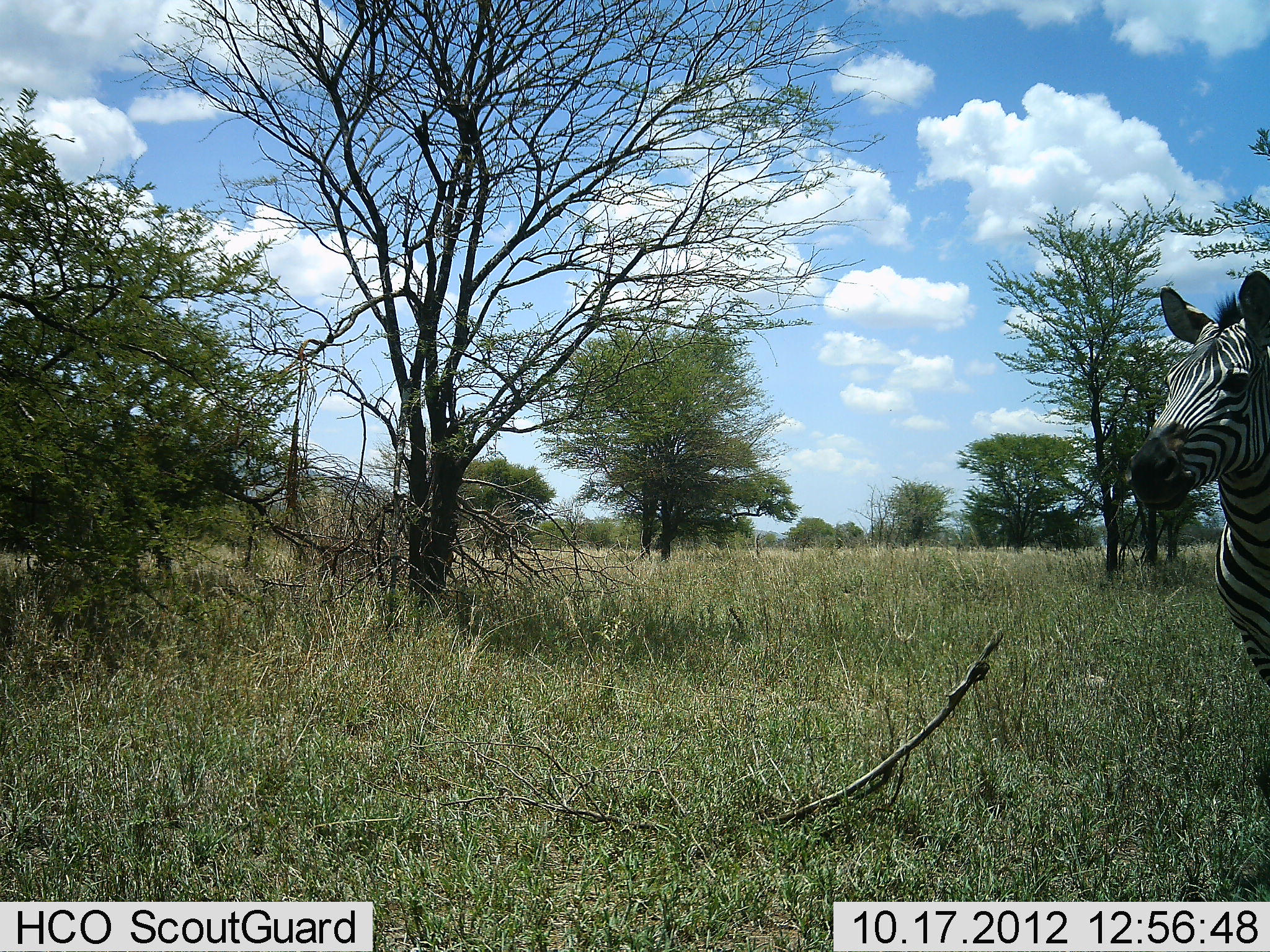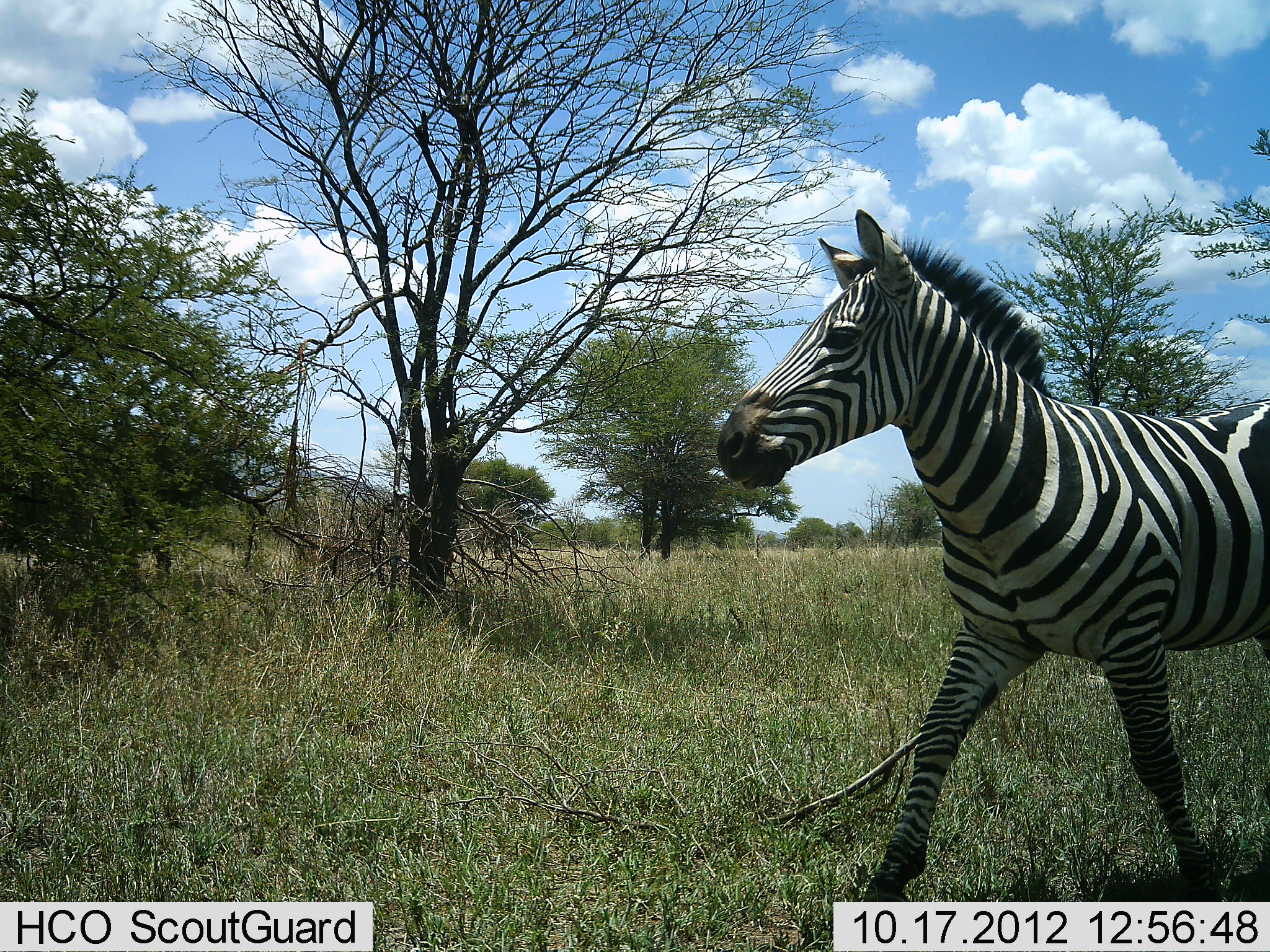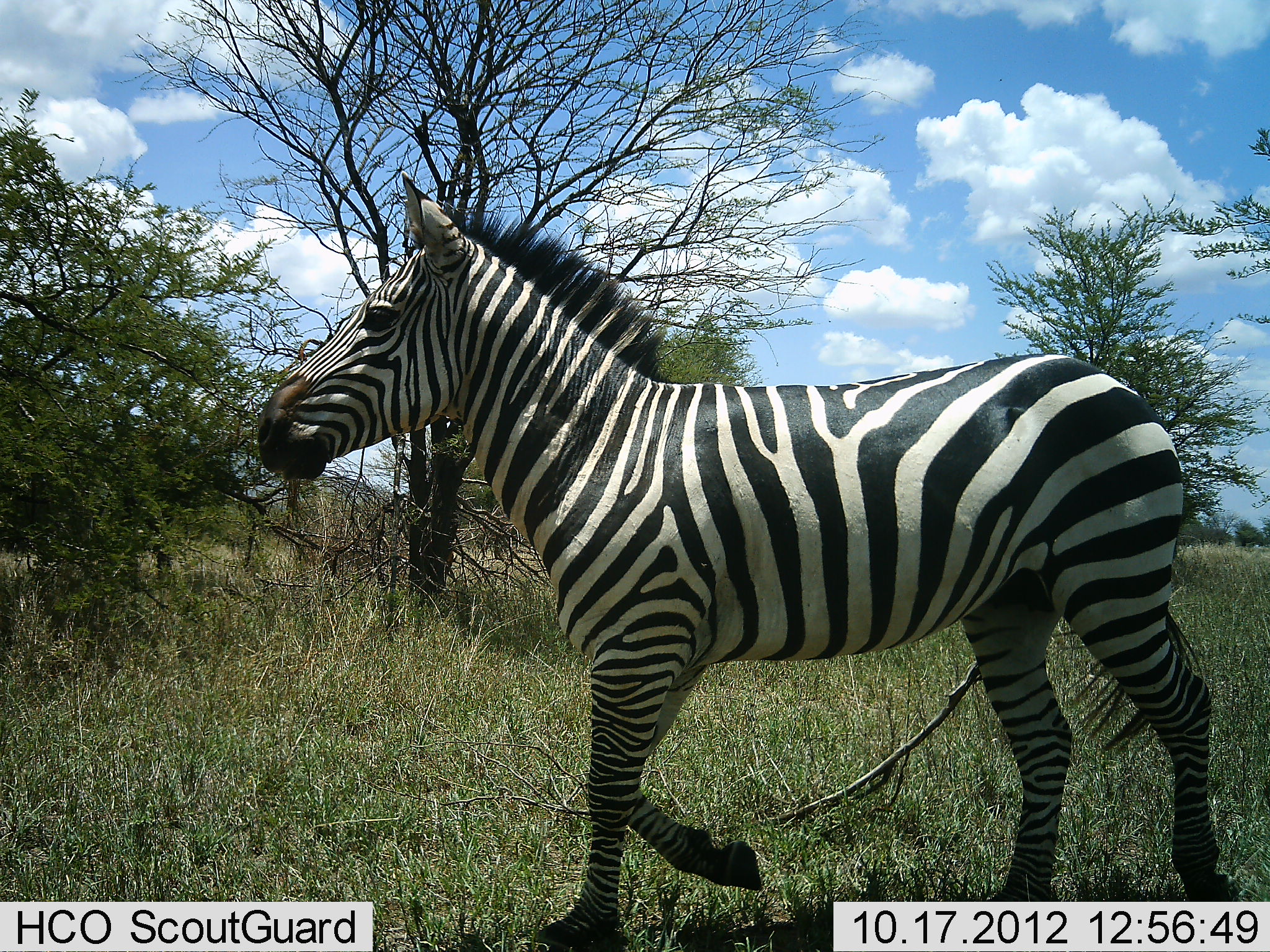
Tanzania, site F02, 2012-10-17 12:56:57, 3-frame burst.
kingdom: Animalia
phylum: Chordata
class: Mammalia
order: Perissodactyla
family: Equidae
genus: Equus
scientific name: Equus quagga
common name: plains zebra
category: zebra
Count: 1.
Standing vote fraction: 0%.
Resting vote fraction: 0%.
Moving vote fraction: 100%.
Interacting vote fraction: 0%.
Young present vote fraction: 0%.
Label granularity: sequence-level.